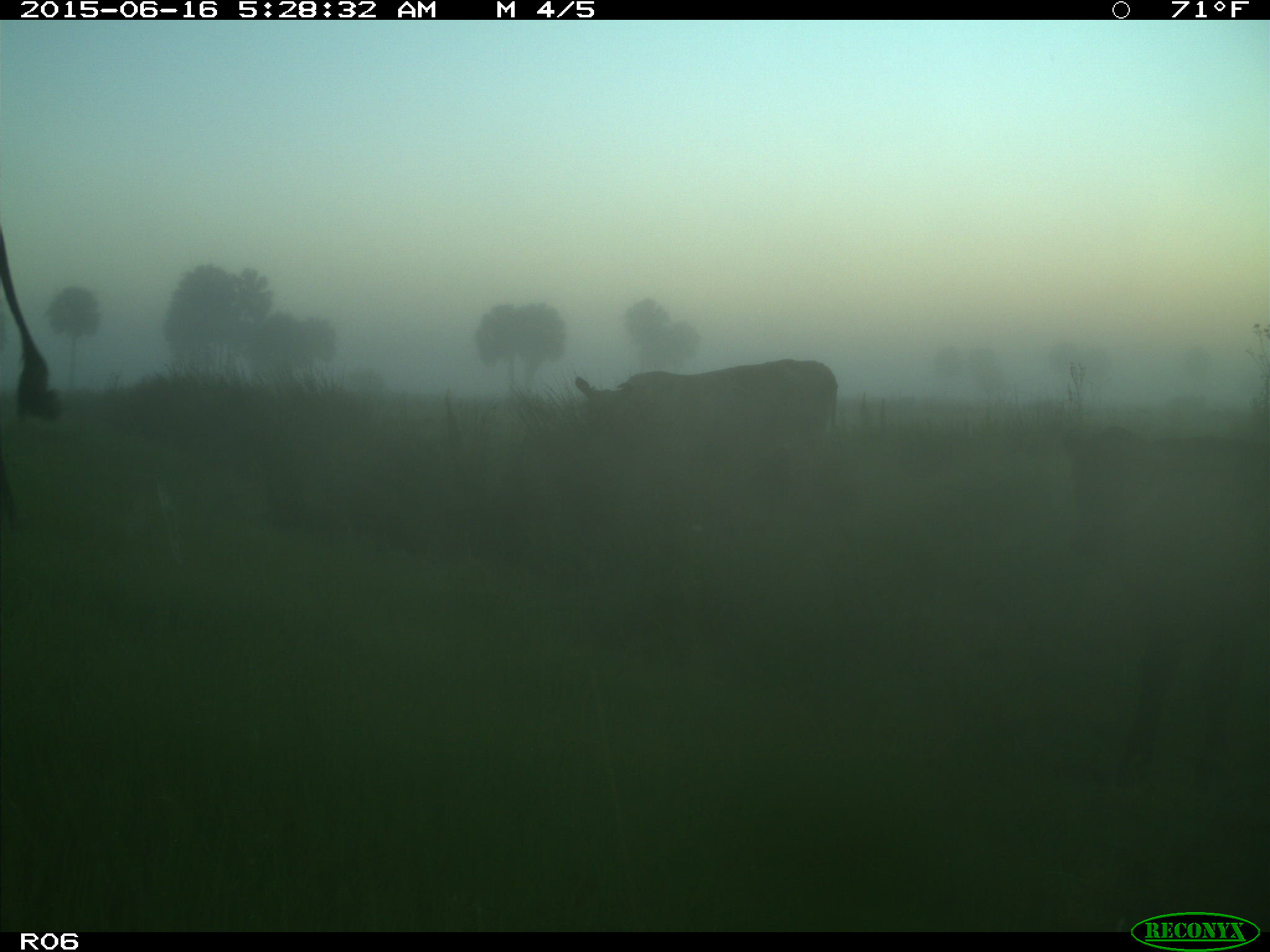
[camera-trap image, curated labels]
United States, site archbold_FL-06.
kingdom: Animalia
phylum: Chordata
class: Mammalia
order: Artiodactyla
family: Bovidae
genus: Bos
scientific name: Bos taurus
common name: domestic cow